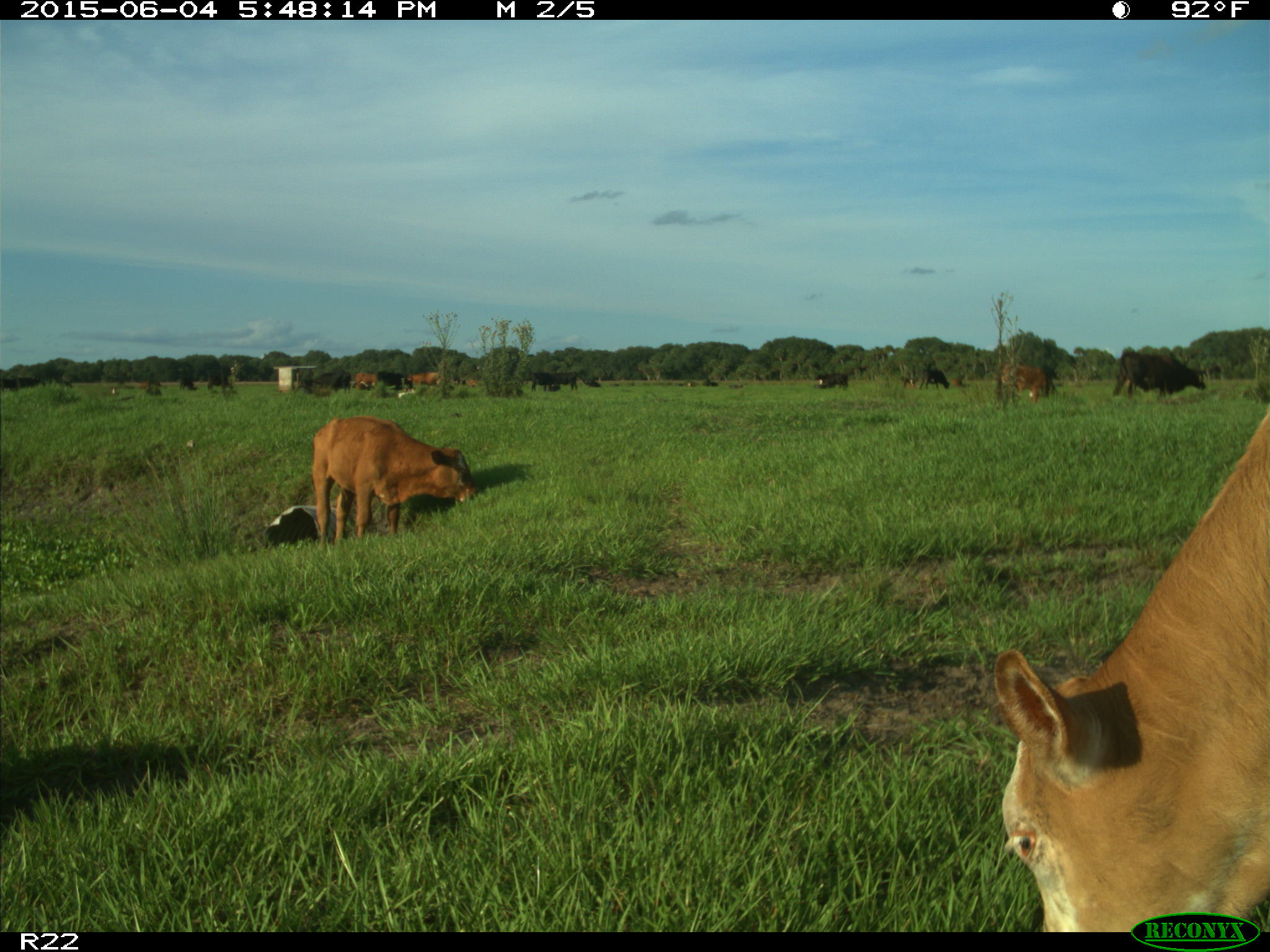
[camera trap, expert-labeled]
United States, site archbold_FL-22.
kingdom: Animalia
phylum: Chordata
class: Mammalia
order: Artiodactyla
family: Bovidae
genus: Bos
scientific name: Bos taurus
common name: domestic cow